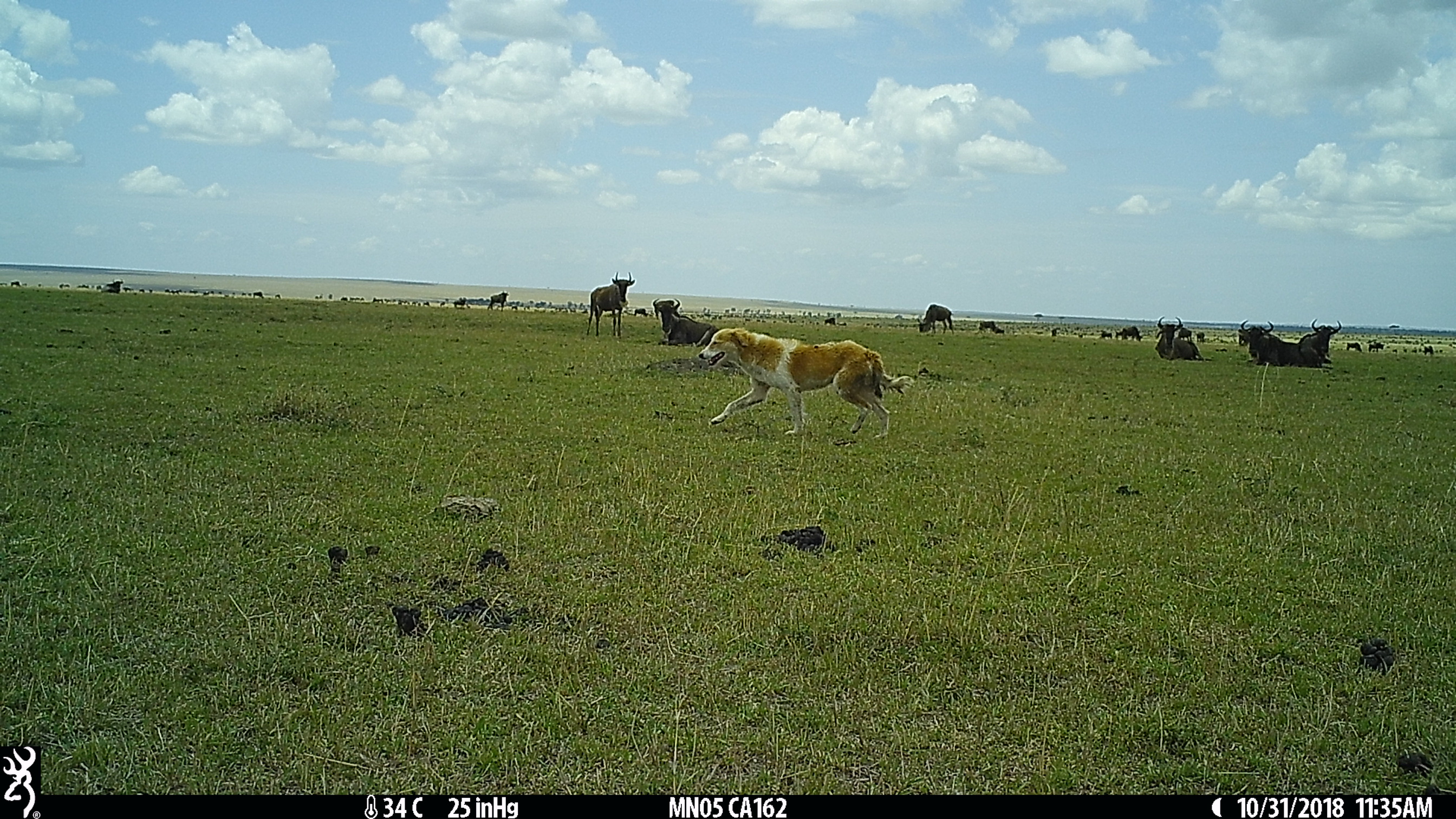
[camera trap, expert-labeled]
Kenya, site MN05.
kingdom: Animalia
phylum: Chordata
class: Mammalia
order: Carnivora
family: Canidae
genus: Canis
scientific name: Canis familiaris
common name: domestic dog